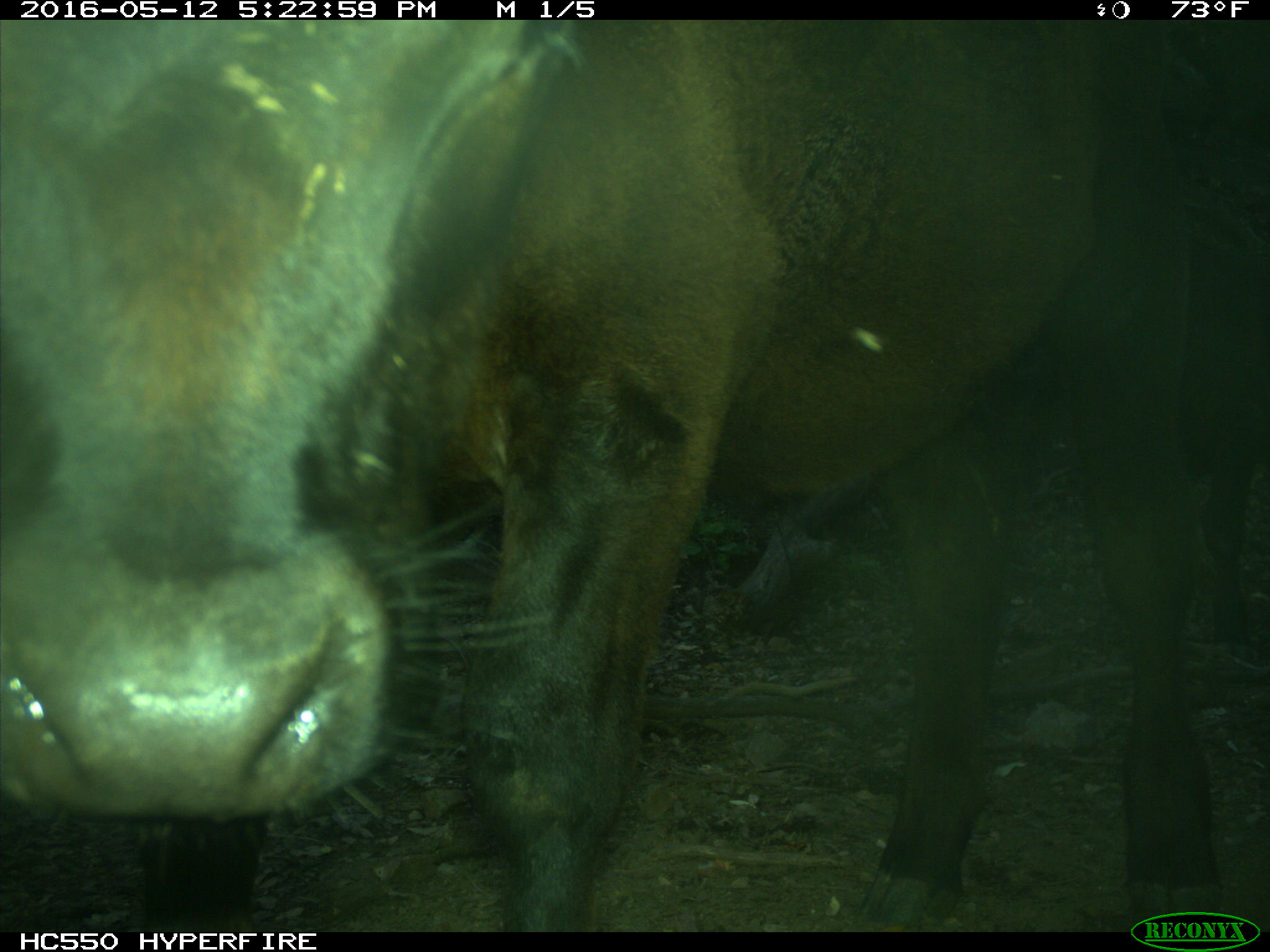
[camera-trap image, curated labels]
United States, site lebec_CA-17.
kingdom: Animalia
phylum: Chordata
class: Mammalia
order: Artiodactyla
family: Bovidae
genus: Bos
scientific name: Bos taurus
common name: domestic cow